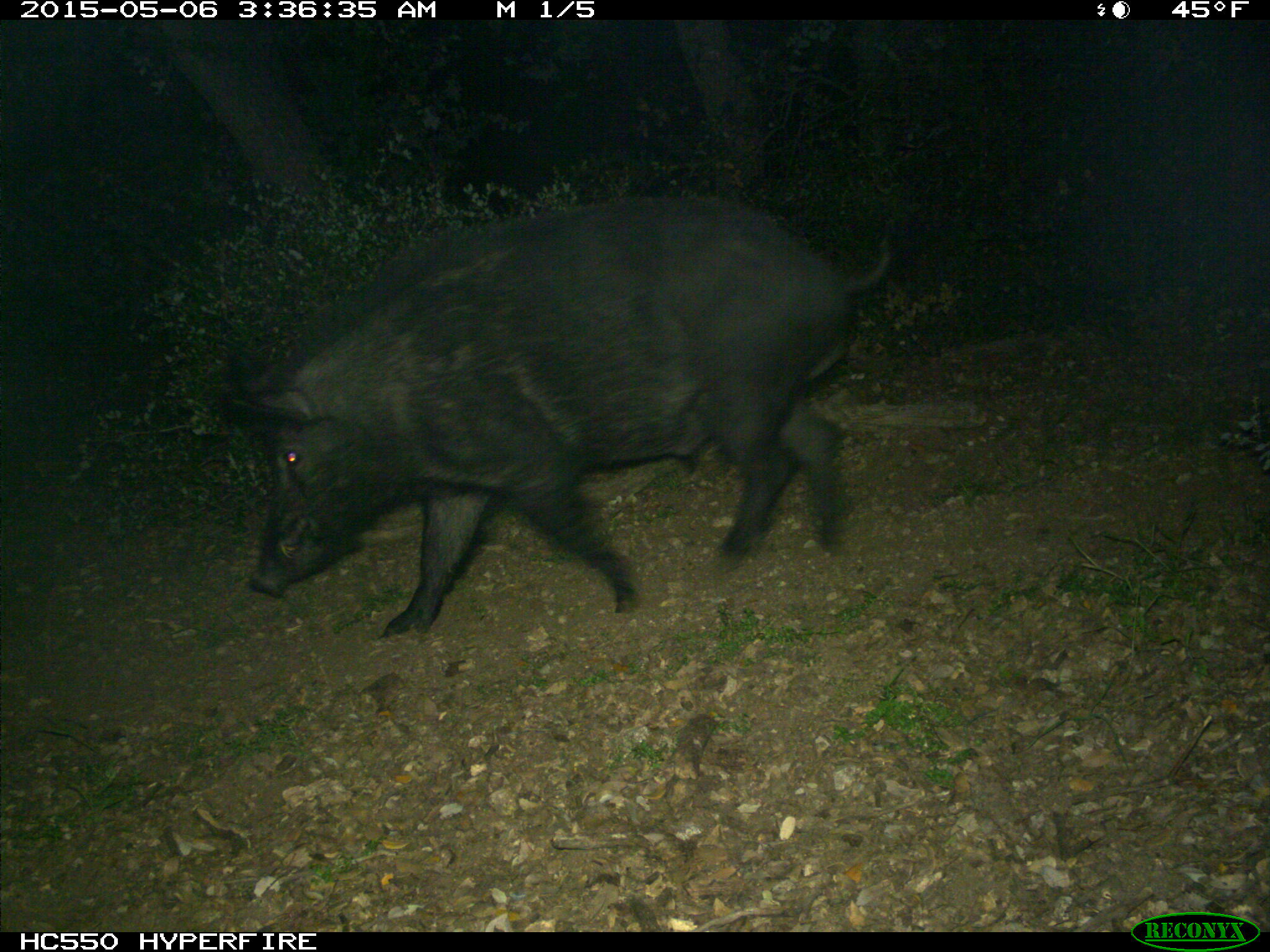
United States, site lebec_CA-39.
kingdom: Animalia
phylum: Chordata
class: Mammalia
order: Artiodactyla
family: Suidae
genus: Sus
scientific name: Sus scrofa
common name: wild boar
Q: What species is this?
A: Sus scrofa (wild boar).